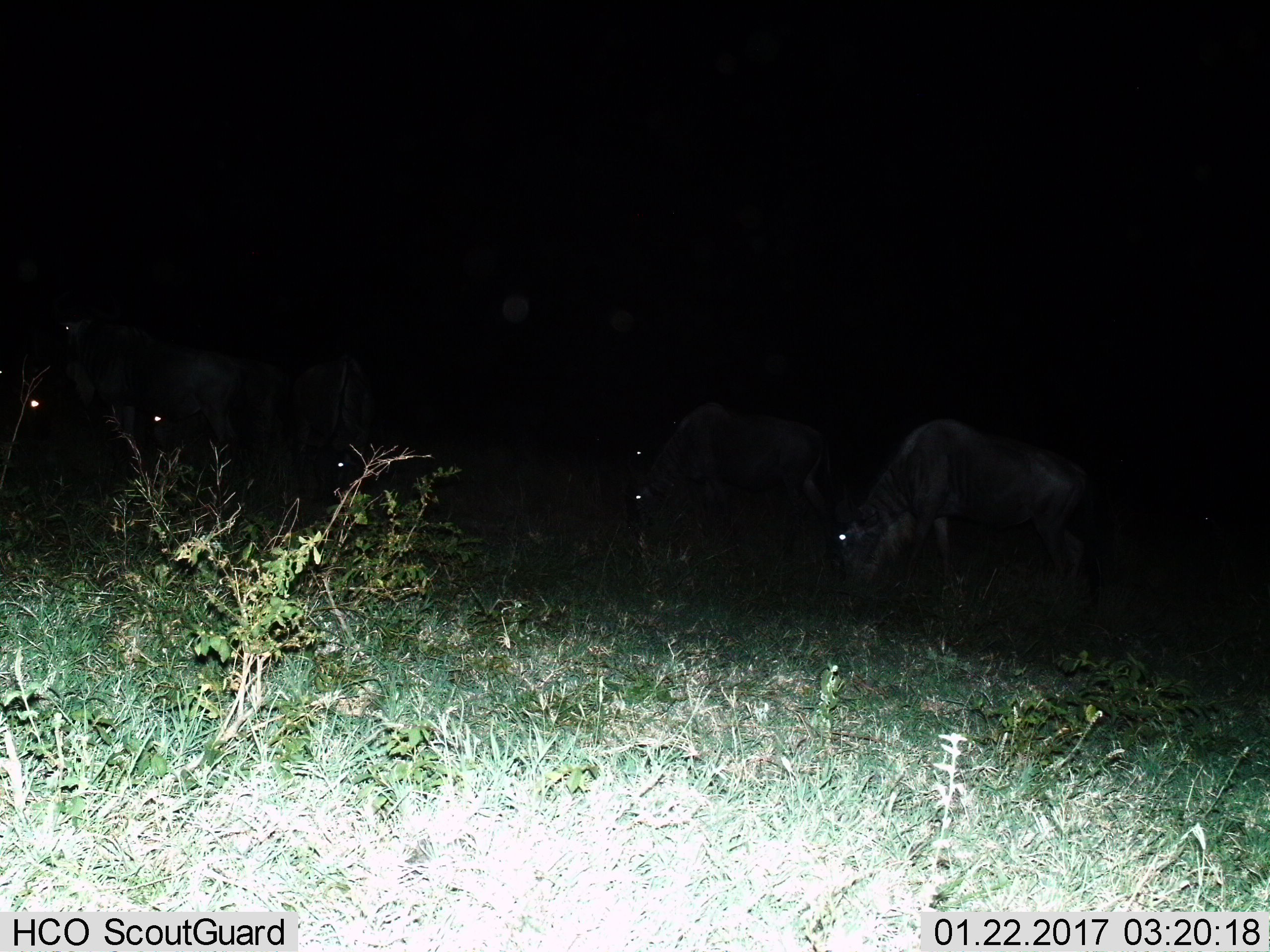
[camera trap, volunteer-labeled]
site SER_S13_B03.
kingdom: Animalia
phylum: Chordata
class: Mammalia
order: Artiodactyla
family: Bovidae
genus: Connochaetes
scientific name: Connochaetes taurinus taurinus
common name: blue wildebeest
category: wildebeestblue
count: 7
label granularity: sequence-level